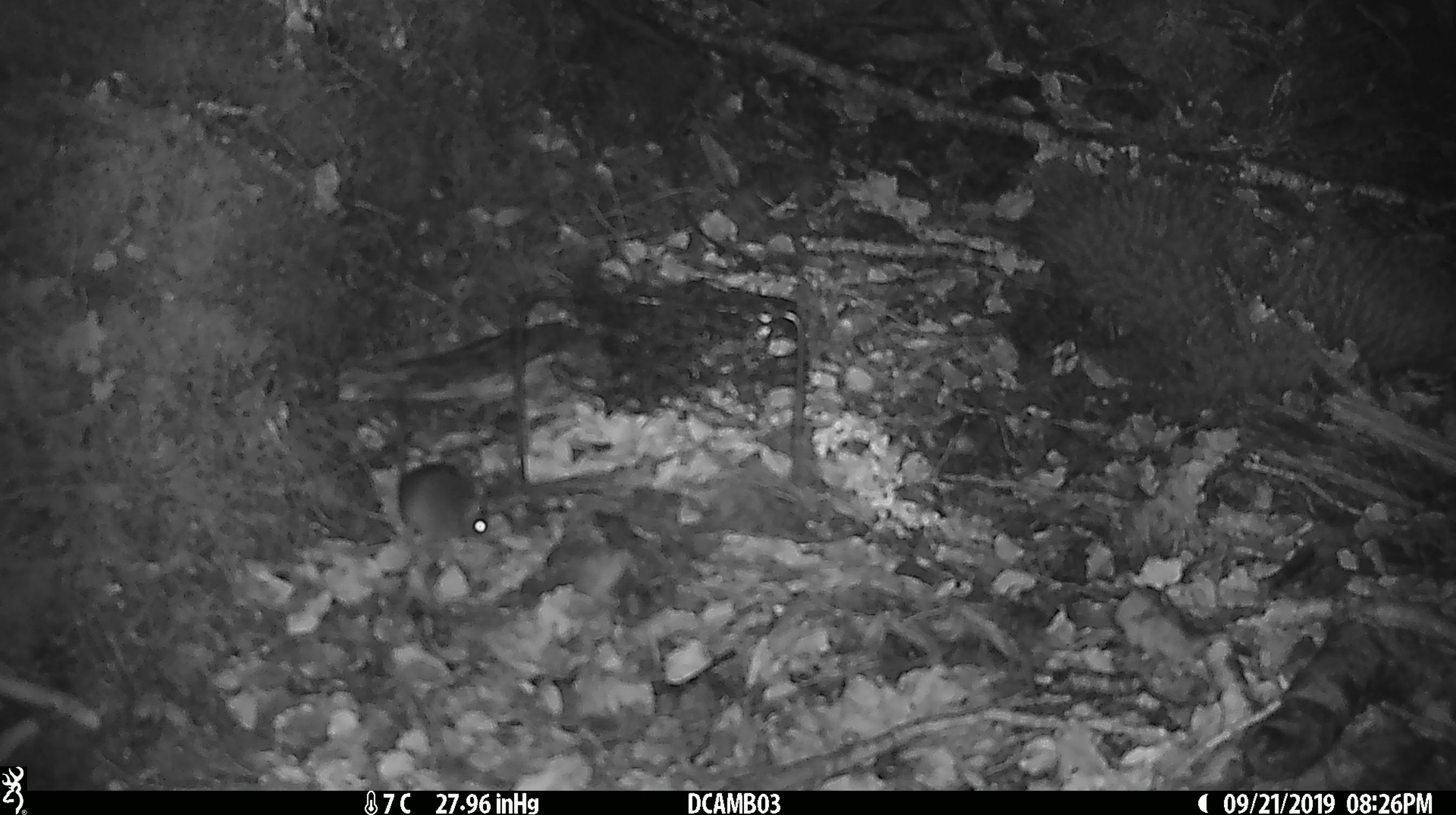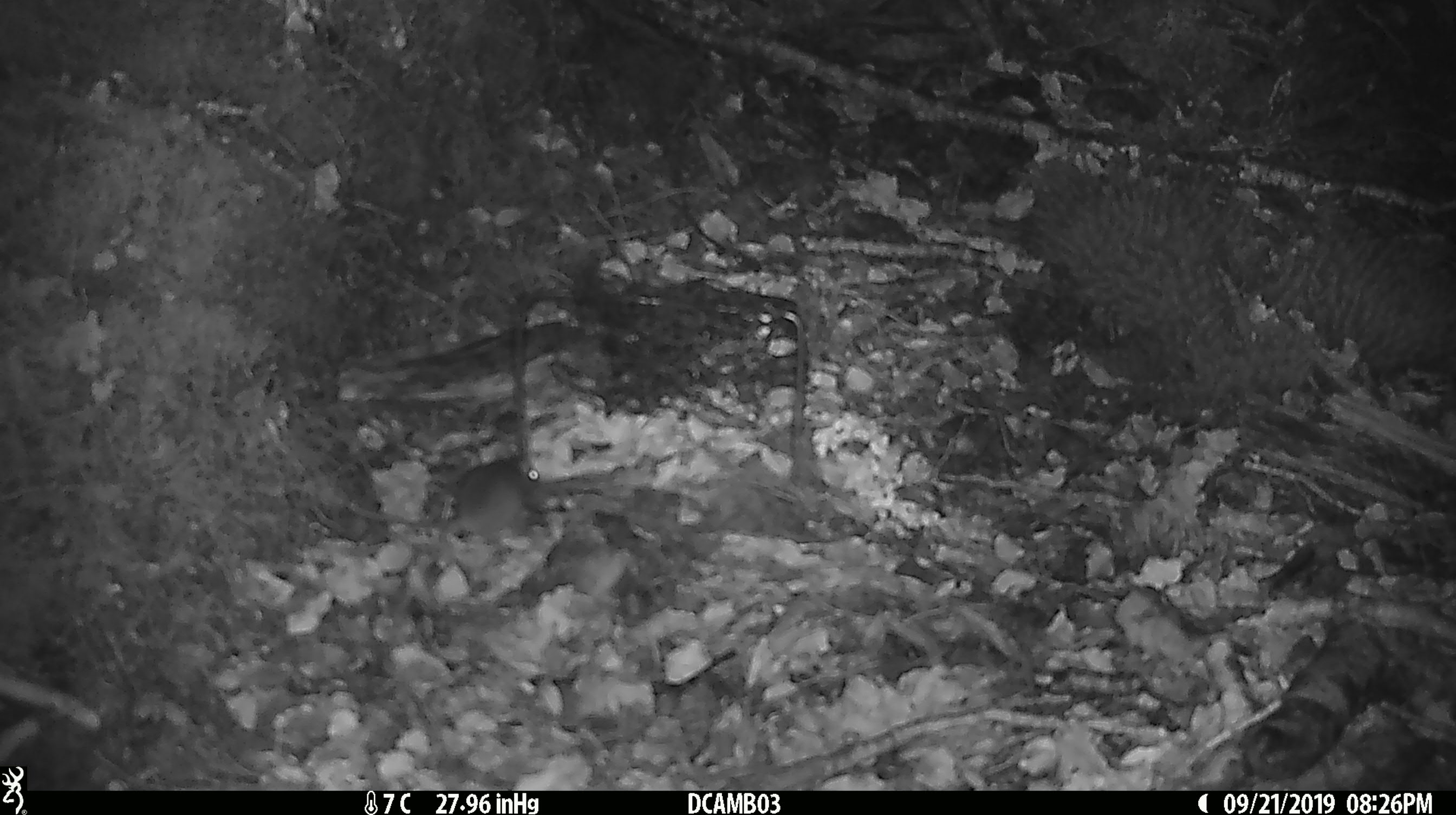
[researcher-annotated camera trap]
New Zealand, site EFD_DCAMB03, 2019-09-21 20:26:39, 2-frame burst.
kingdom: Animalia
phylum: Chordata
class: Mammalia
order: Rodentia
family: Muridae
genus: Mus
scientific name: Mus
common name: mouse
Mouse (Mus).